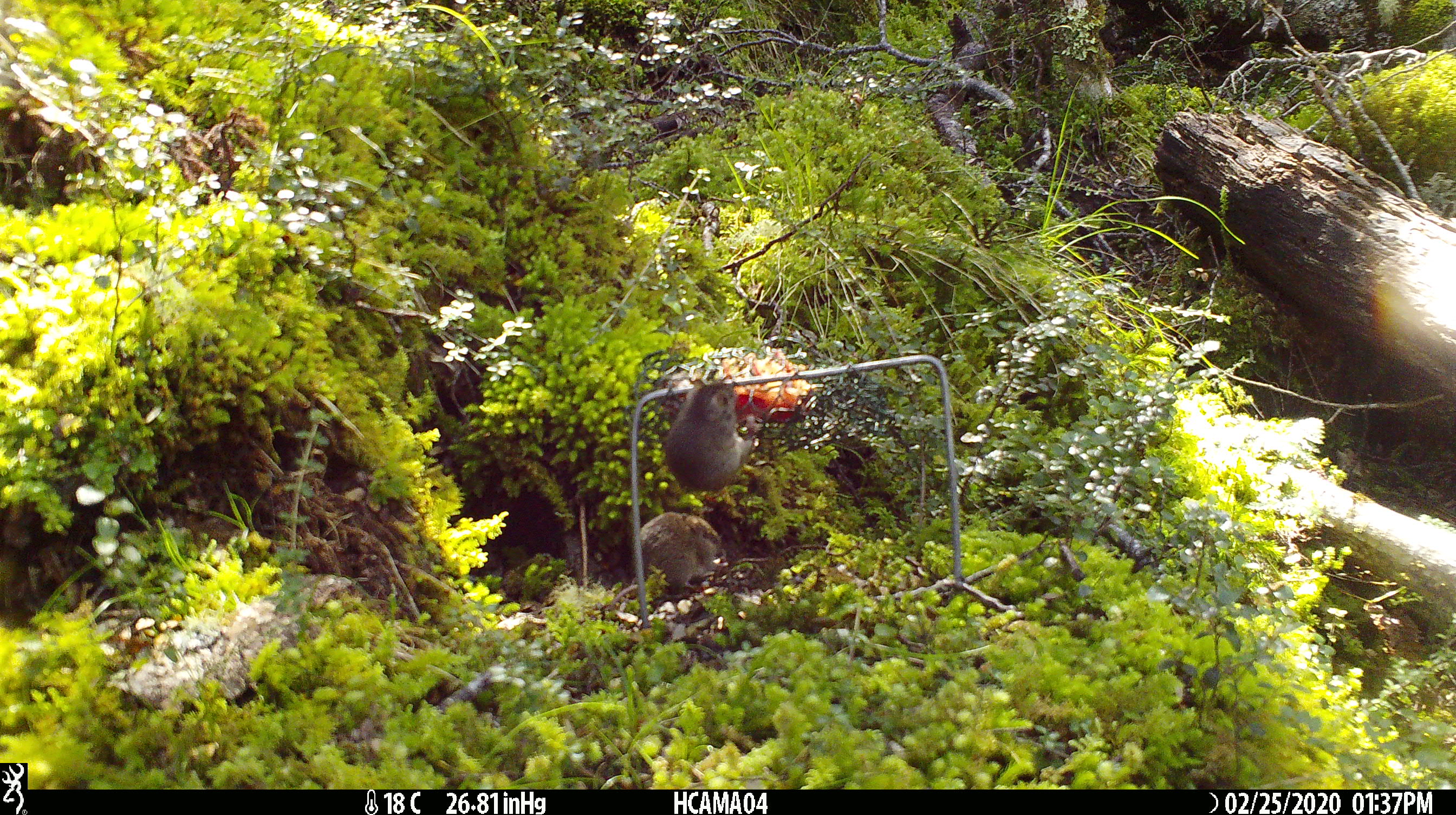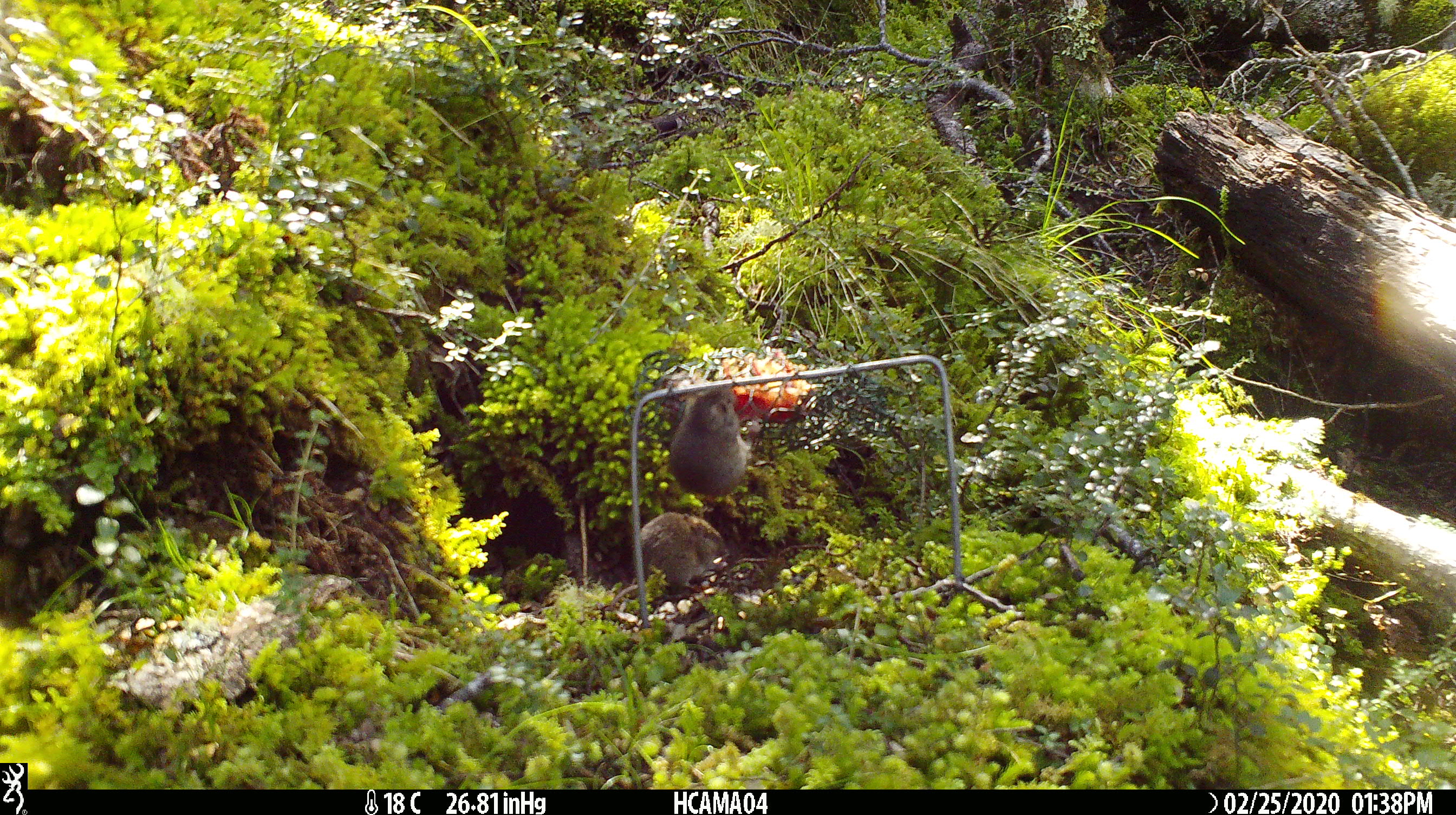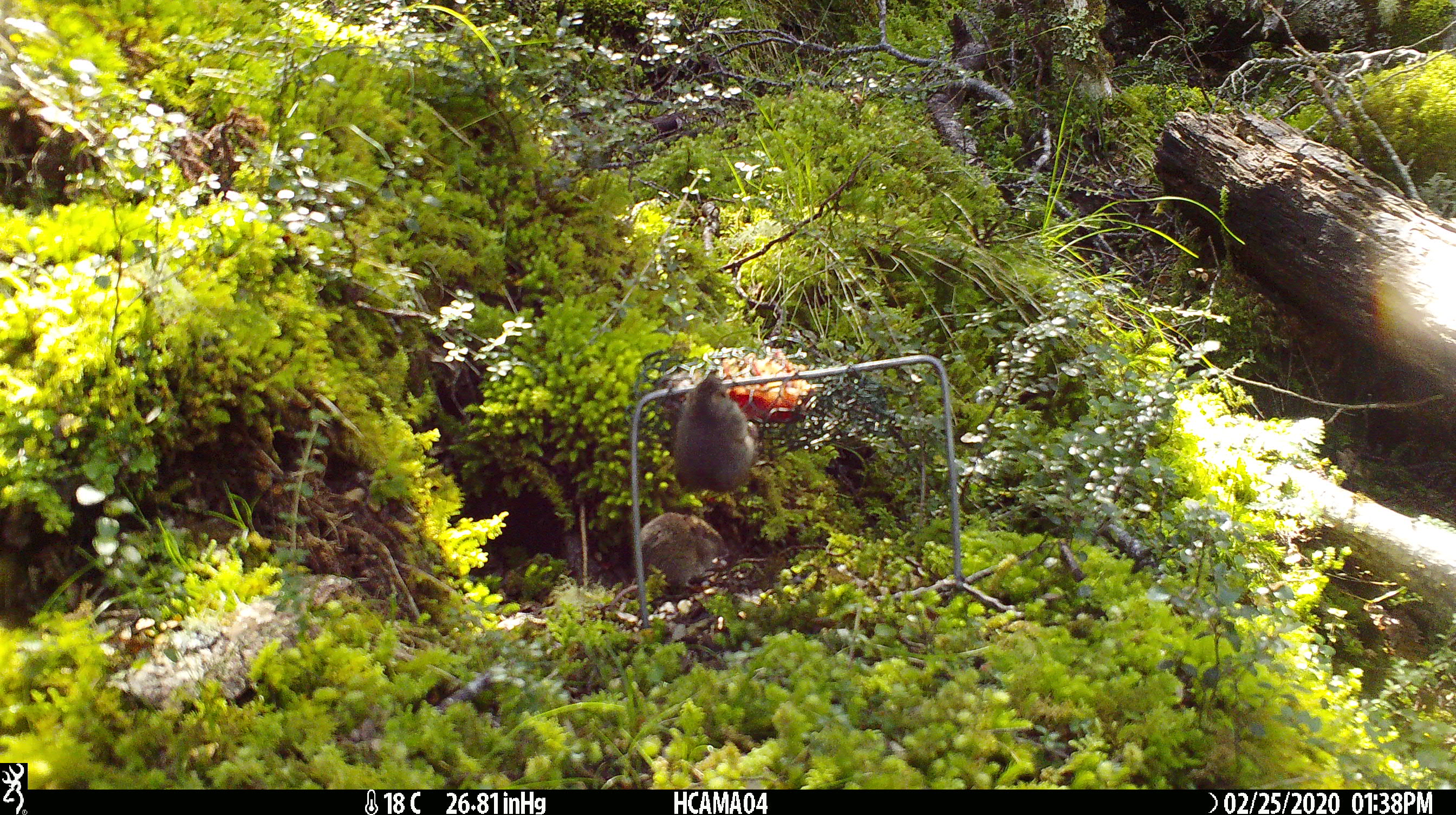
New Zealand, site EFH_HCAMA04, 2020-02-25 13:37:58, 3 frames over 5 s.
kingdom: Animalia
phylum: Chordata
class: Mammalia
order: Rodentia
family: Muridae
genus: Mus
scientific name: Mus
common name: mouse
Mouse (Mus).